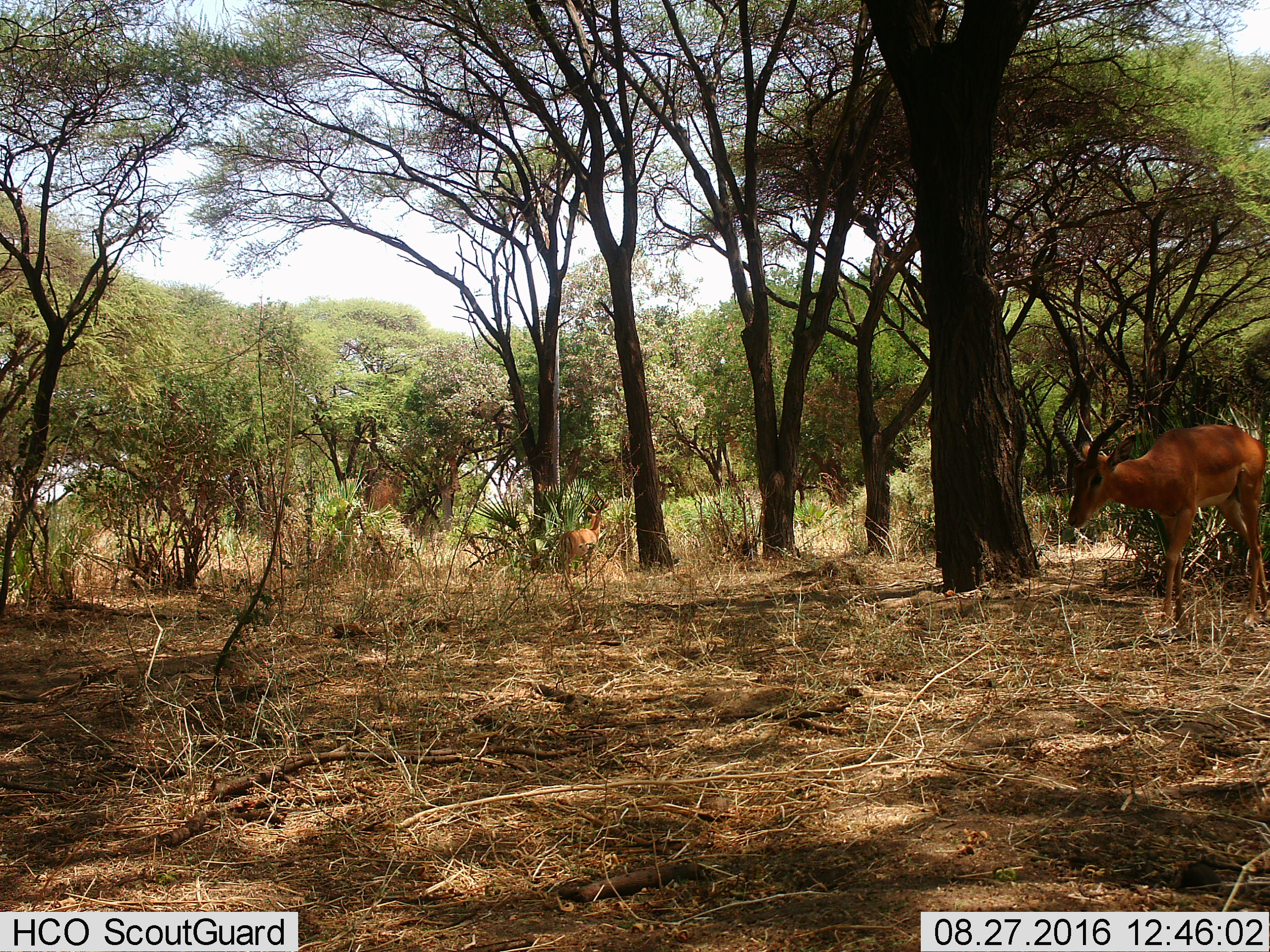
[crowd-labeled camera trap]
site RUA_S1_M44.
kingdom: Animalia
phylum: Chordata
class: Mammalia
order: Artiodactyla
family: Bovidae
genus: Aepyceros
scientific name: Aepyceros melampus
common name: impala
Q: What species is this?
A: Impala (Aepyceros melampus).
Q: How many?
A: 2.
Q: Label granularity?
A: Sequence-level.